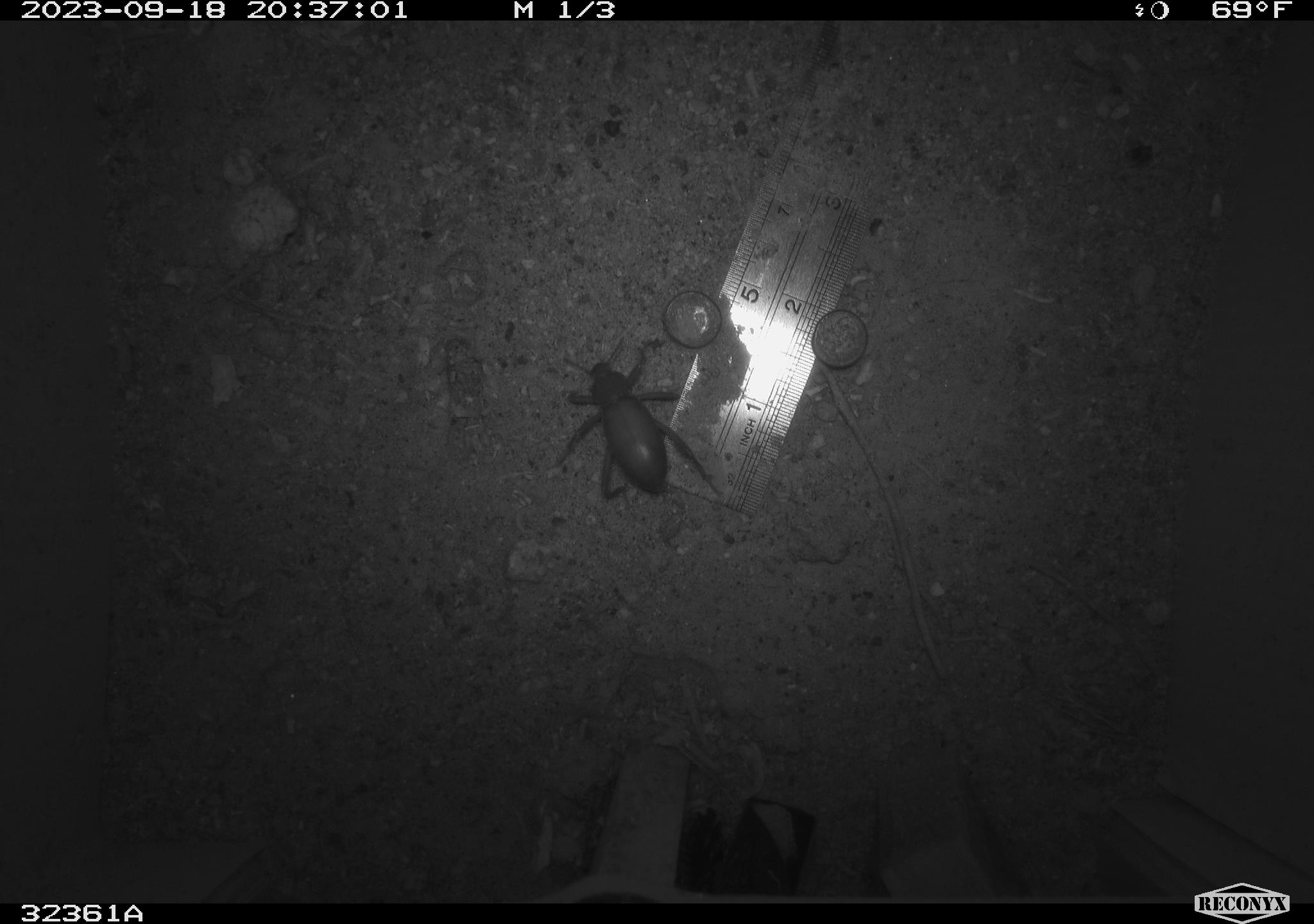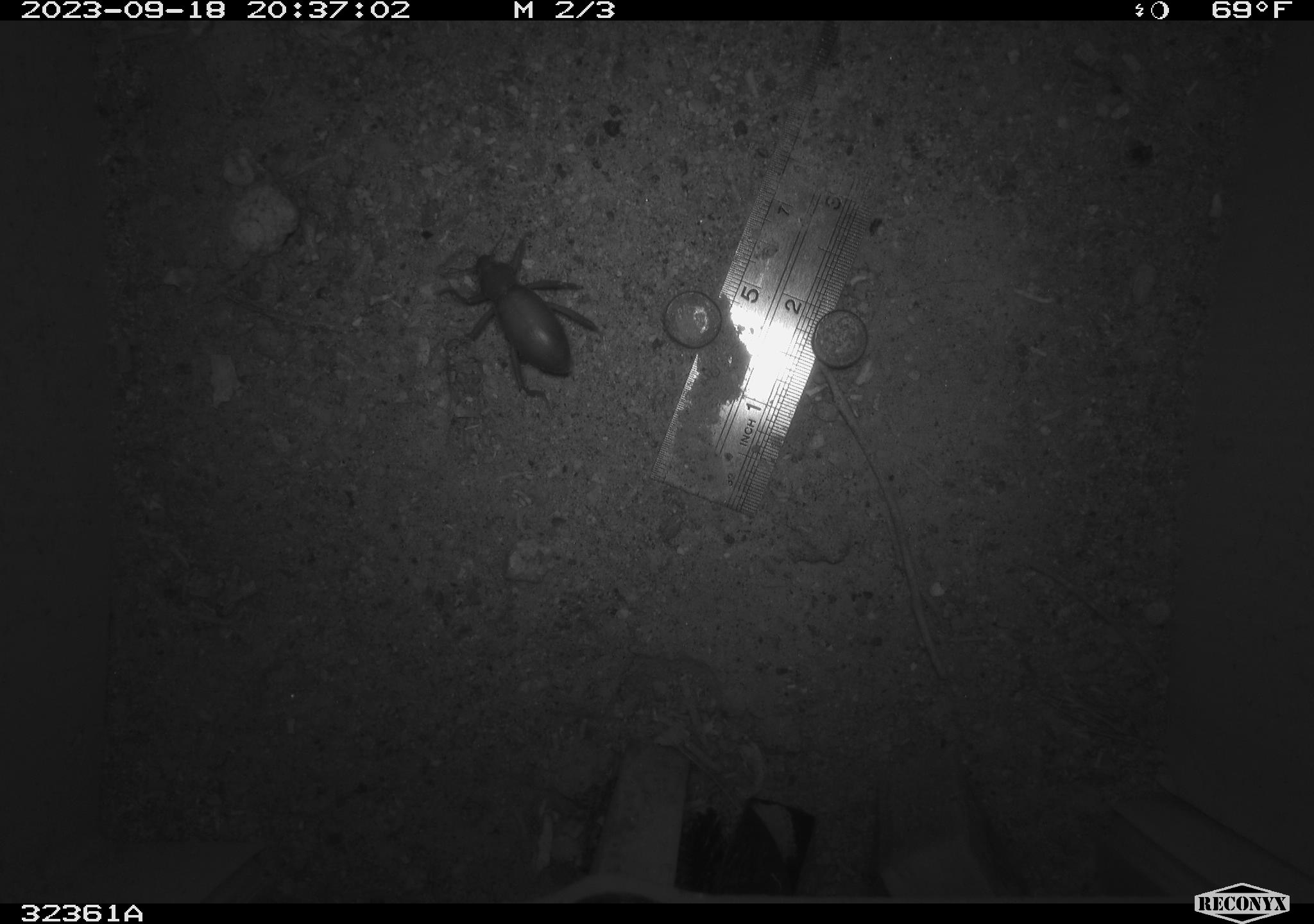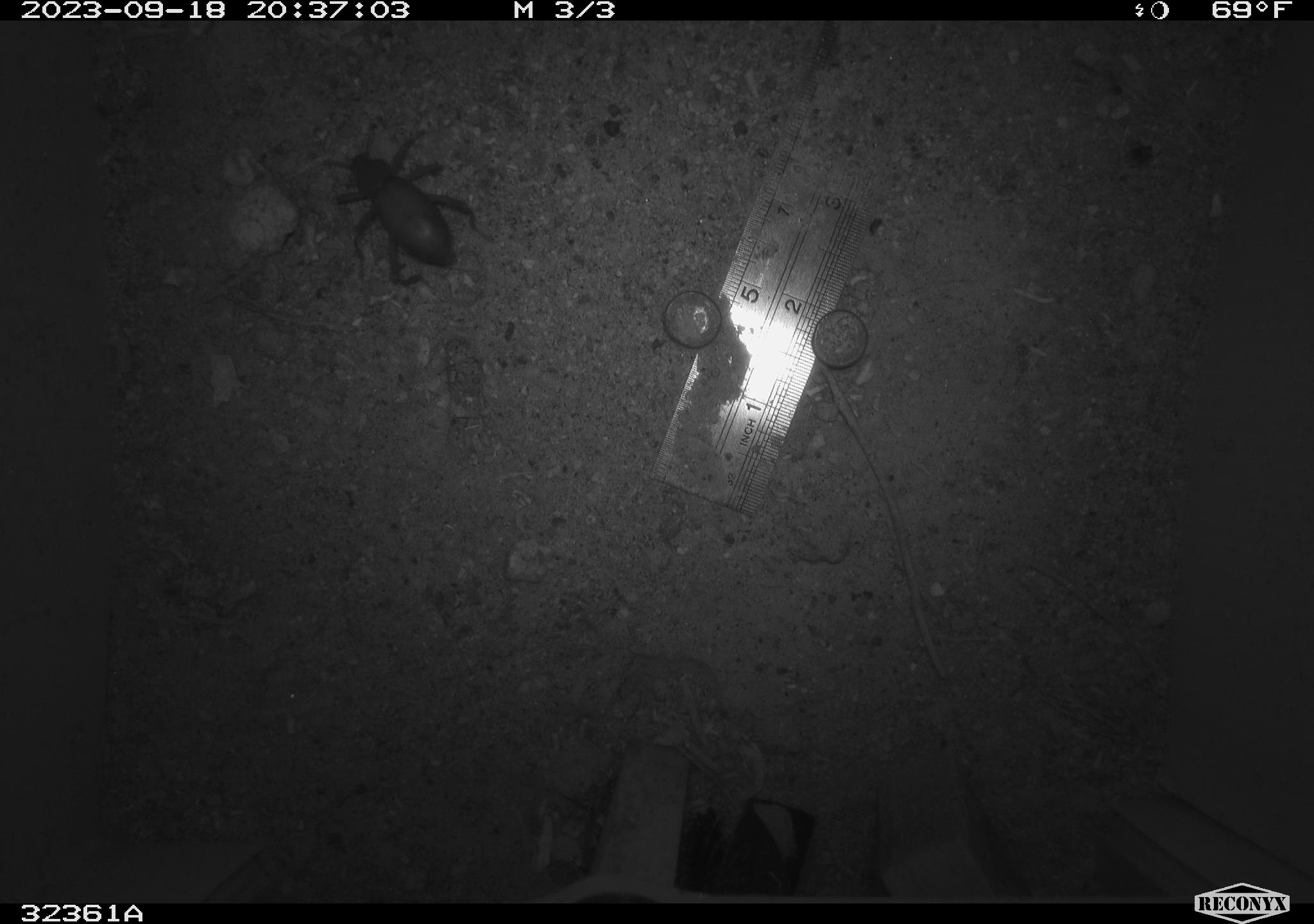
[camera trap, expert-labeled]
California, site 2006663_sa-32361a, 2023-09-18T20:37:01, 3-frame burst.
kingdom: Animalia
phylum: Arthropoda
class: Insecta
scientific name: Insecta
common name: insect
Insect (Insecta).